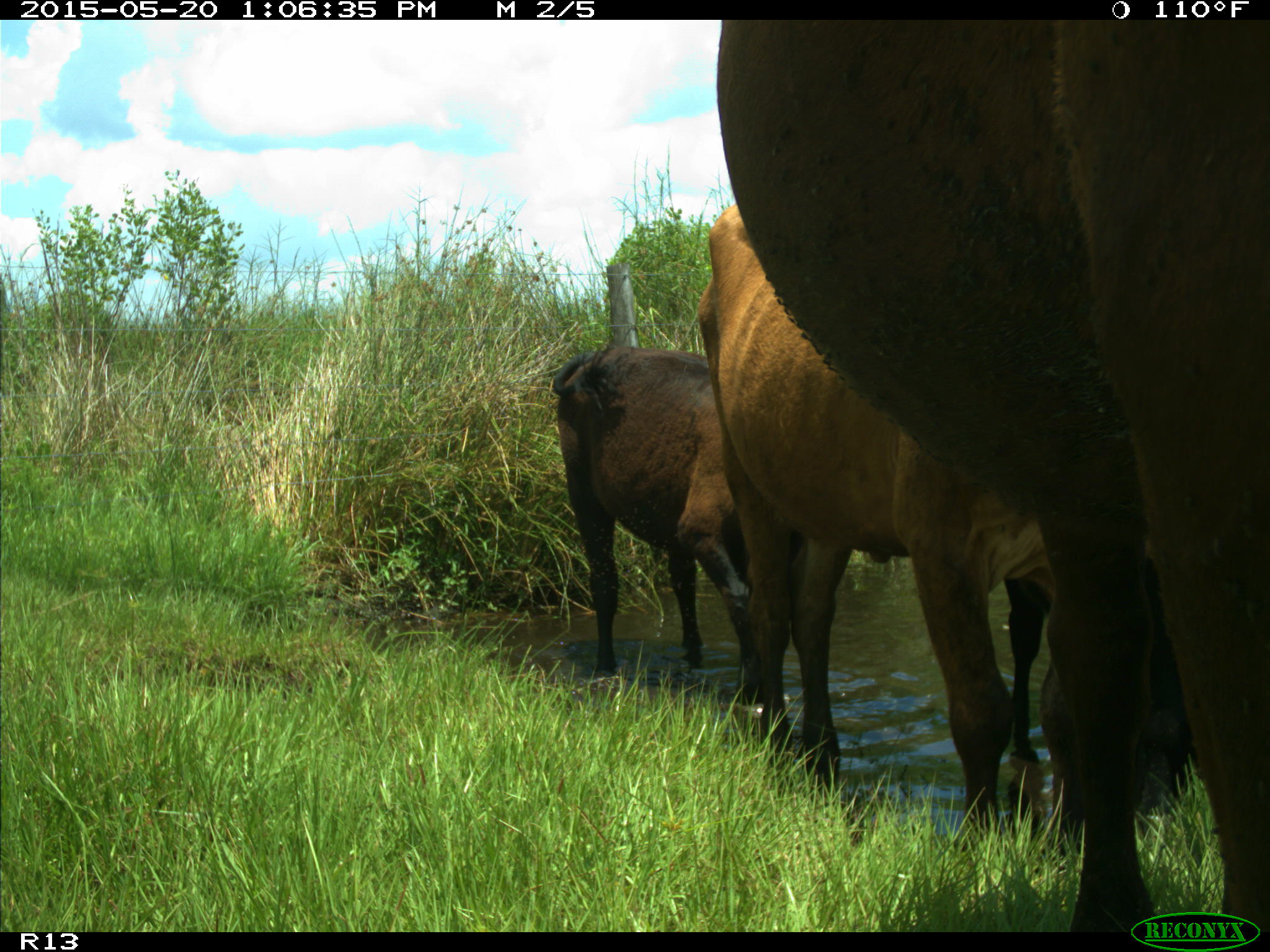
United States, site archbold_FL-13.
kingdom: Animalia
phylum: Chordata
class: Mammalia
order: Artiodactyla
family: Bovidae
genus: Bos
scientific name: Bos taurus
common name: domestic cow